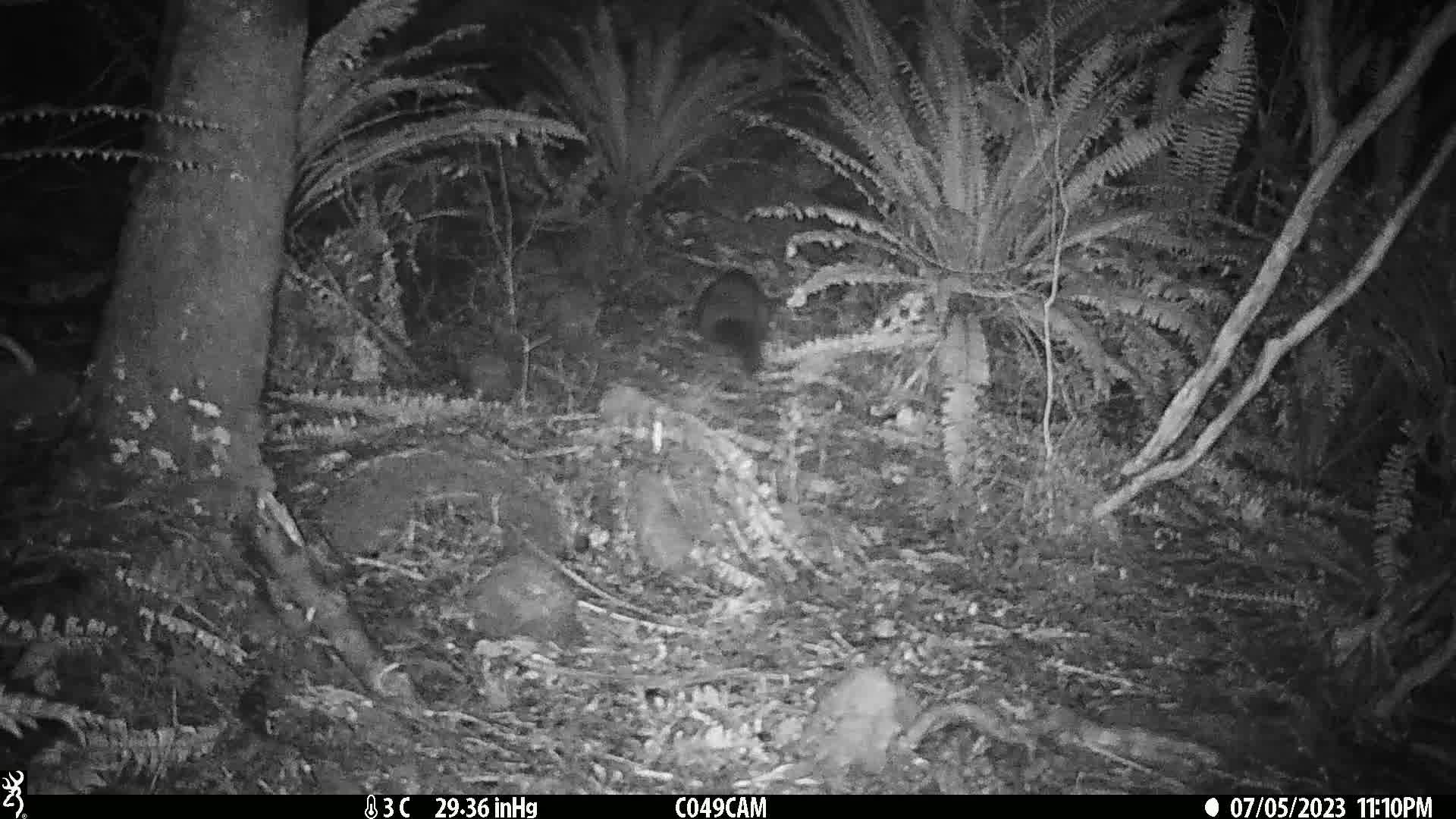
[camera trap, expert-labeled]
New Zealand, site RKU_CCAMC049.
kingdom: Animalia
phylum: Chordata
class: Mammalia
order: Diprotodontia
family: Phalangeridae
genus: Trichosurus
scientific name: Trichosurus vulpecula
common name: common brushtail possum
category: possum